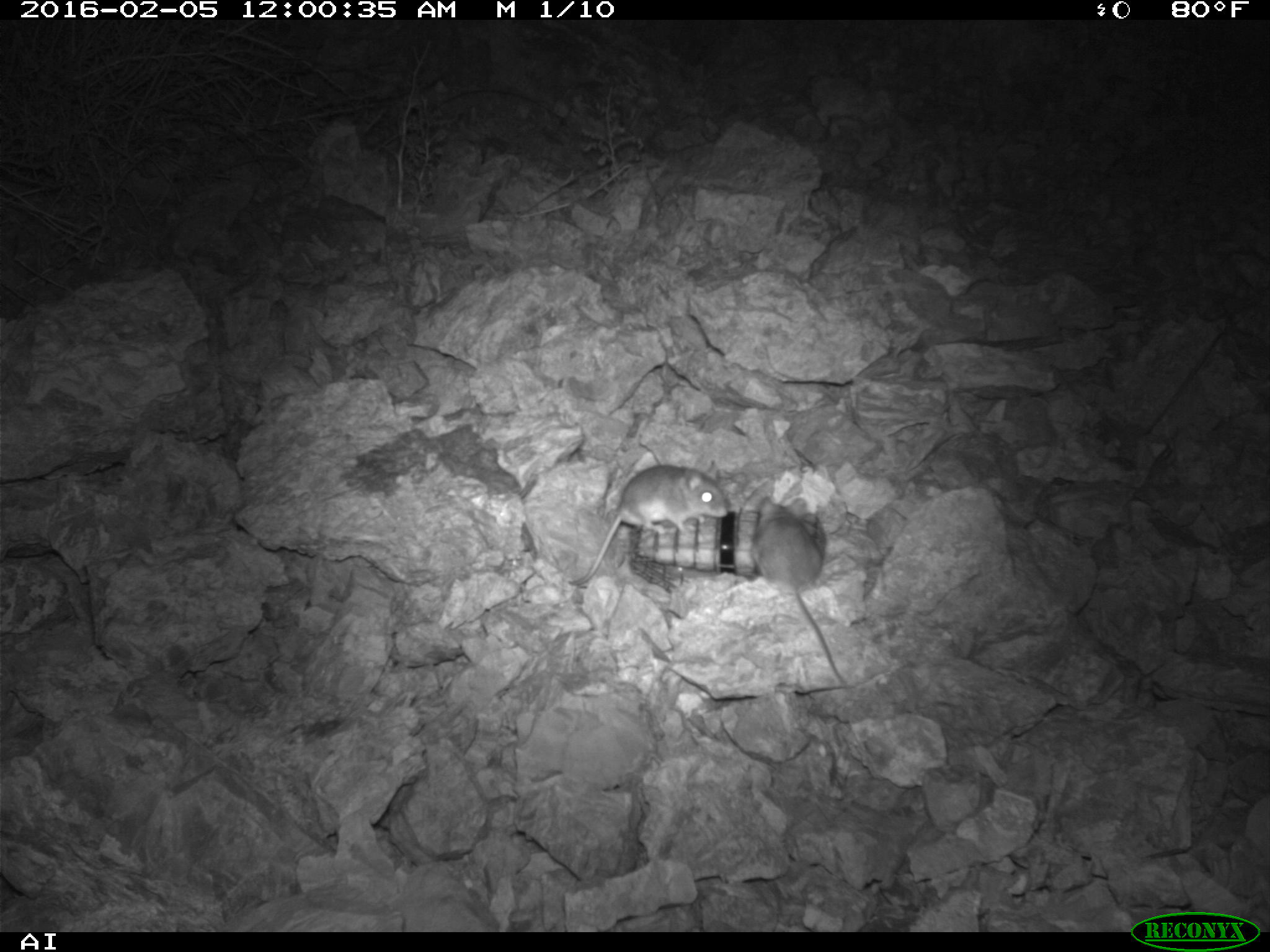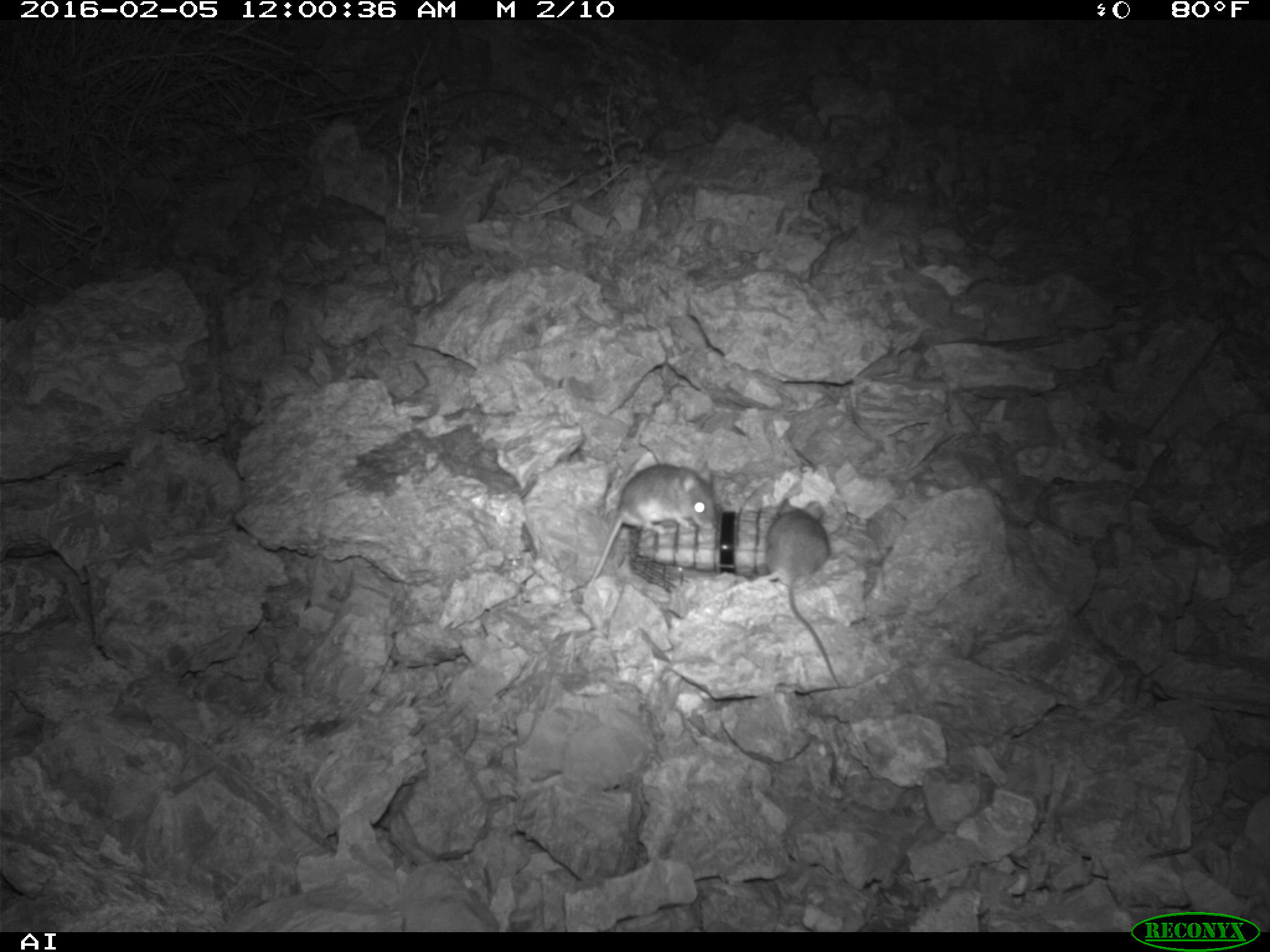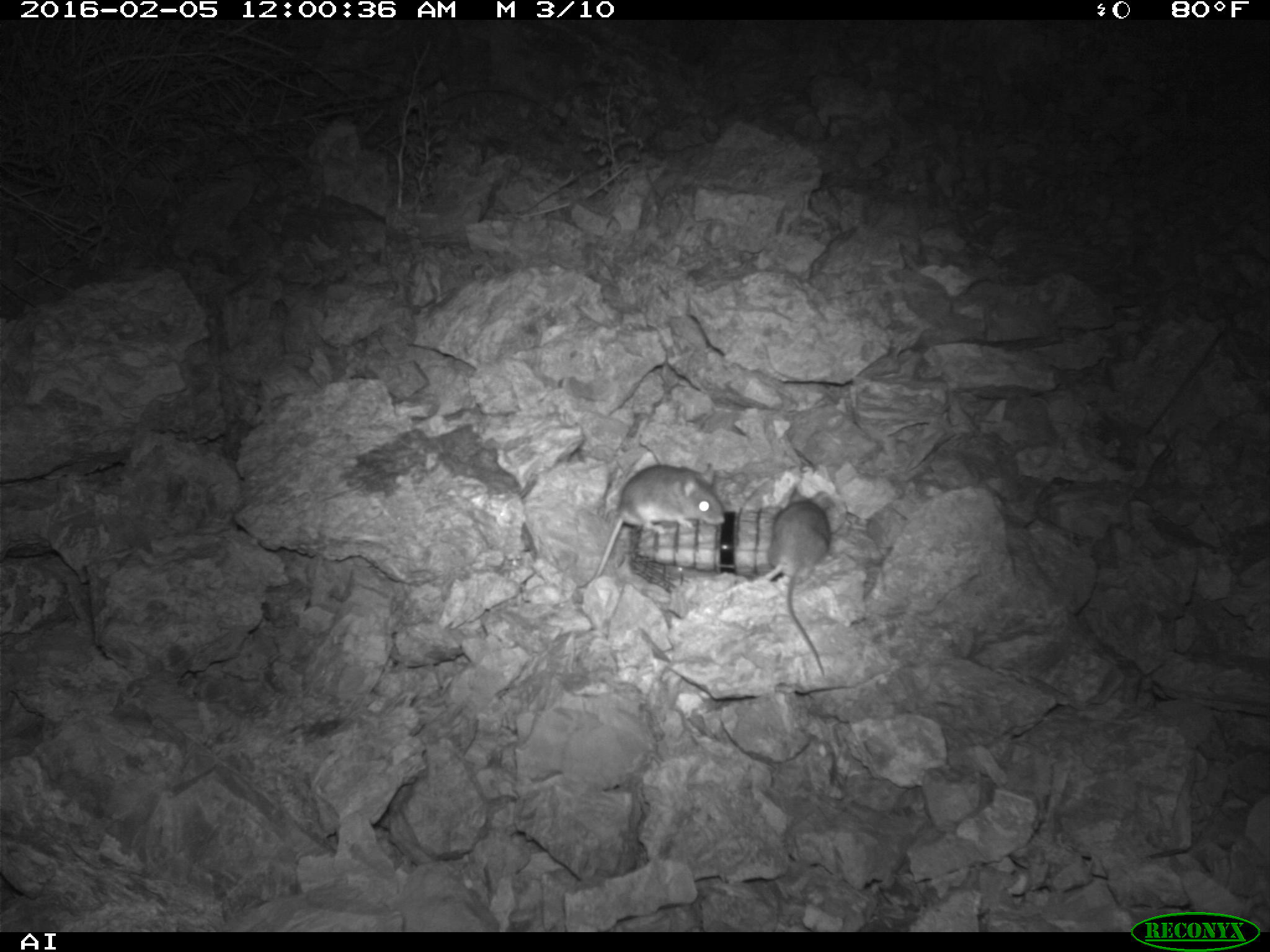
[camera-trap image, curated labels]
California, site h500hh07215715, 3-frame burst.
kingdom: Animalia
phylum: Chordata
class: Mammalia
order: Rodentia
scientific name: Rodentia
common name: rodent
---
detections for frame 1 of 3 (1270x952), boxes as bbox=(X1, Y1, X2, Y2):
rodent: bbox=(566, 457, 730, 588); bbox=(752, 493, 845, 684)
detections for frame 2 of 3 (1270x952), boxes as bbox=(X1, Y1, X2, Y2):
rodent: bbox=(586, 458, 716, 589); bbox=(766, 495, 843, 691)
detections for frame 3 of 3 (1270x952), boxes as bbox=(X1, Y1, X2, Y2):
rodent: bbox=(591, 461, 723, 581); bbox=(763, 483, 833, 677)